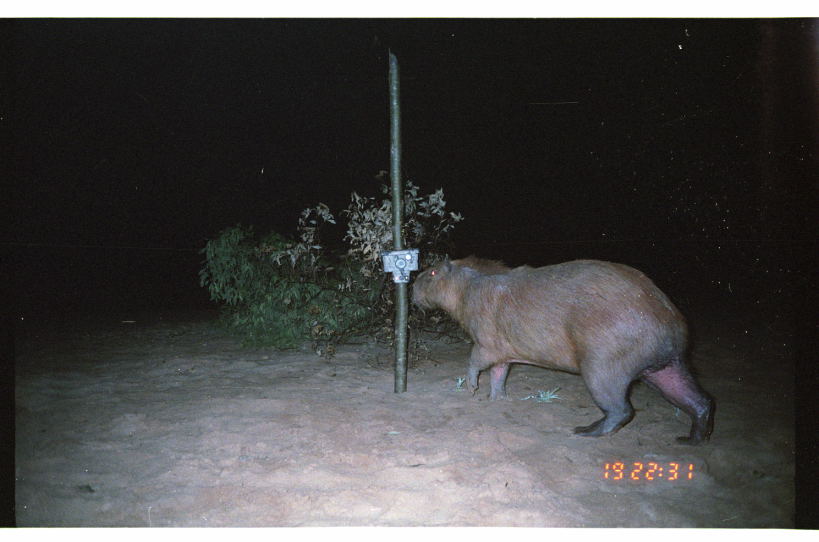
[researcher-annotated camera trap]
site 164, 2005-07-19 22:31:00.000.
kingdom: Animalia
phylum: Chordata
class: Mammalia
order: Rodentia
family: Caviidae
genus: Hydrochoerus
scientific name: Hydrochoerus hydrochaeris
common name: capybara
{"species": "Hydrochoerus hydrochaeris (capybara)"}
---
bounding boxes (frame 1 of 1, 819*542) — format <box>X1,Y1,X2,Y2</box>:
hydrochoerus hydrochaeris: <box>410,255,715,445</box>